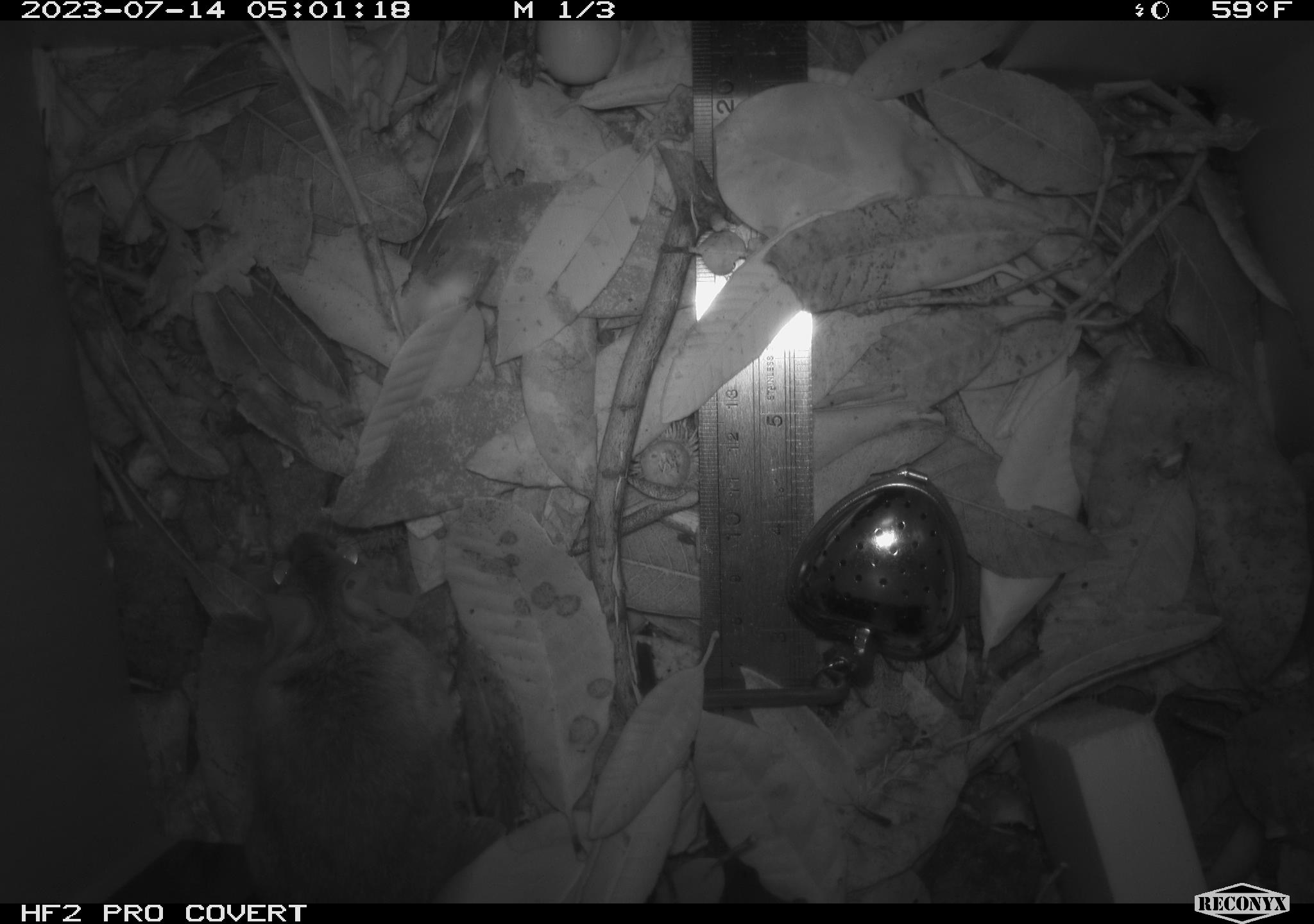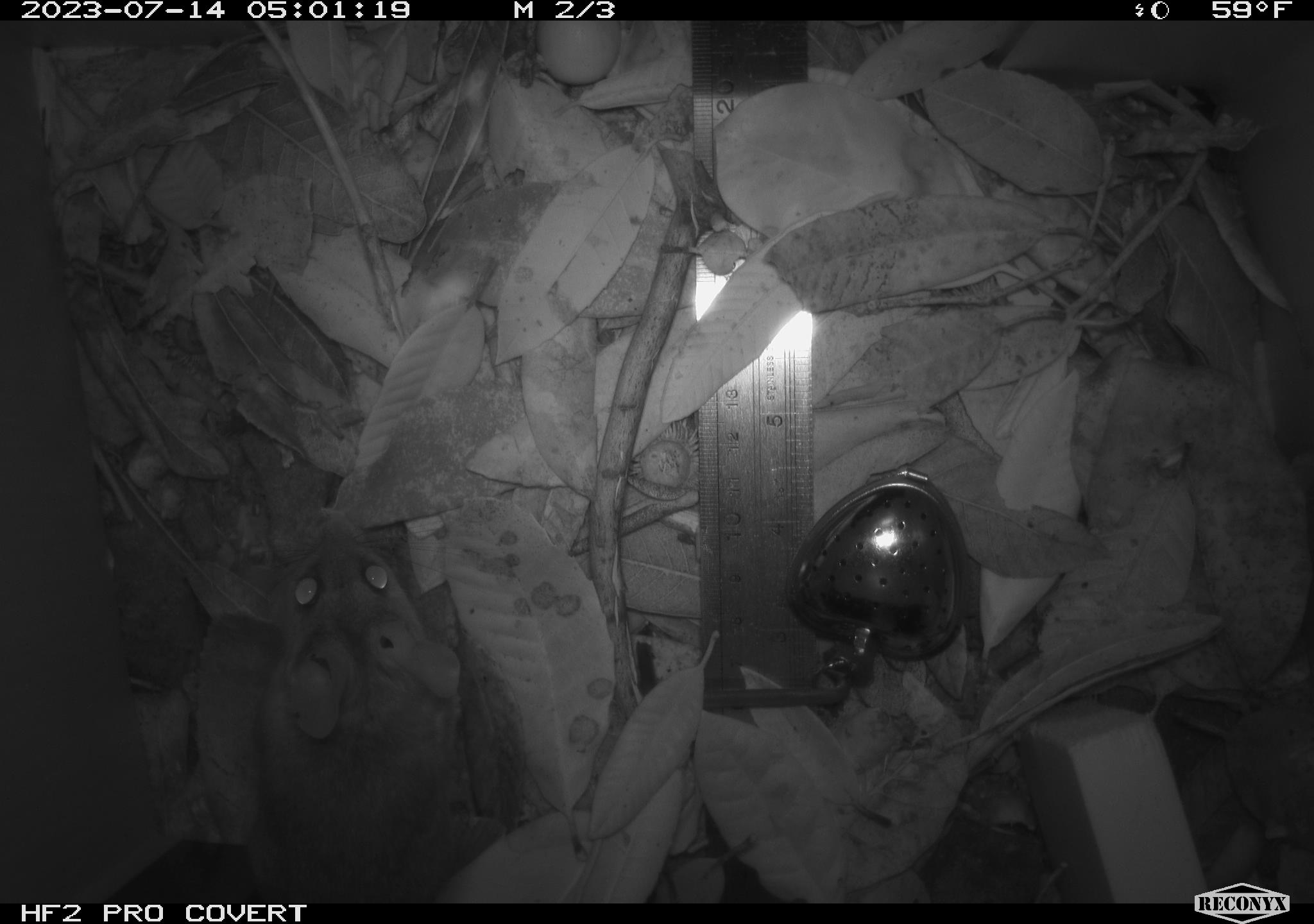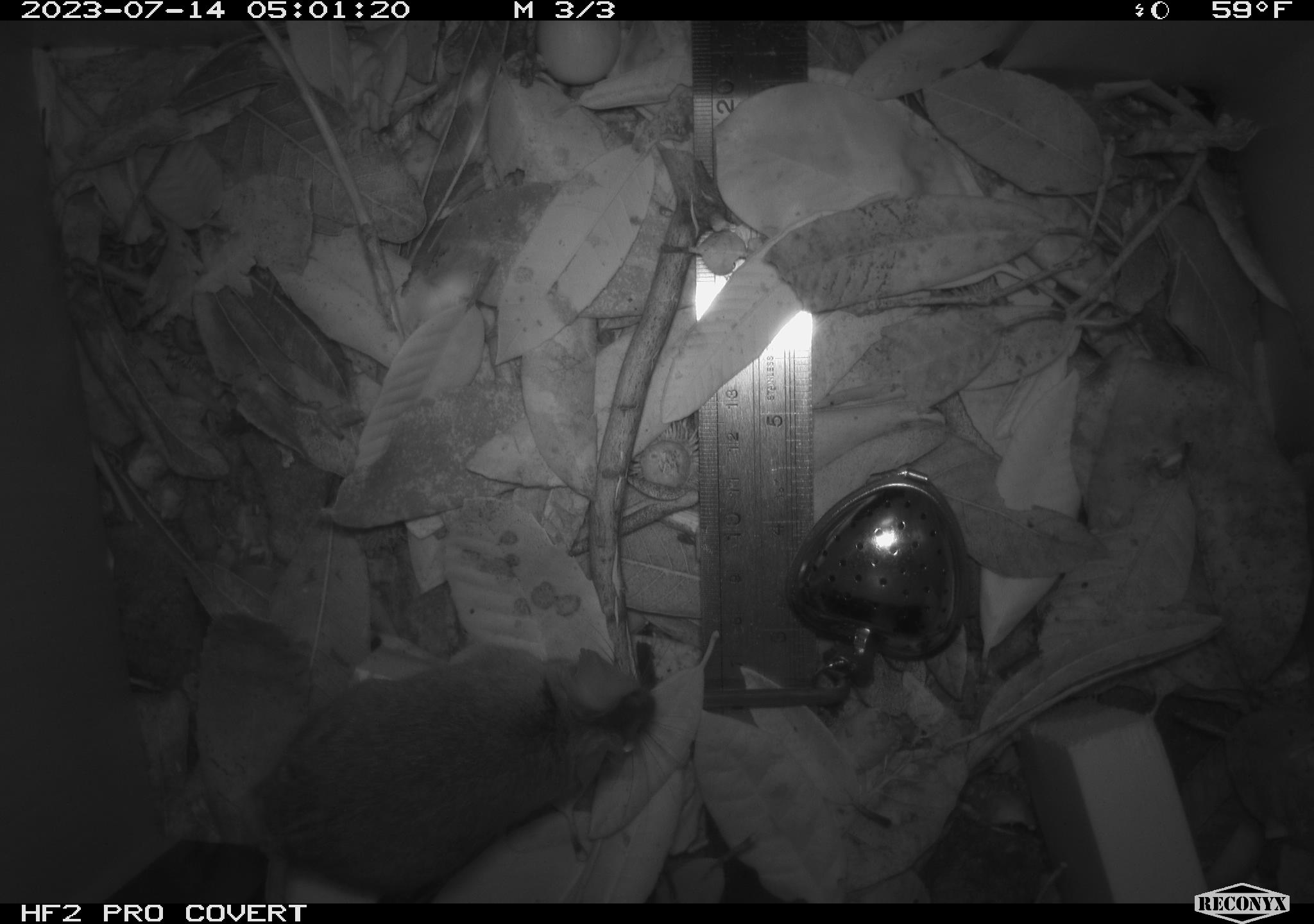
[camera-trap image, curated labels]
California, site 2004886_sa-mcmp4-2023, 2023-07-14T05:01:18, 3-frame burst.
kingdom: Animalia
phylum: Chordata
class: Mammalia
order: Rodentia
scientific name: Rodentia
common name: mouse species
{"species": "mouse species (Rodentia)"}